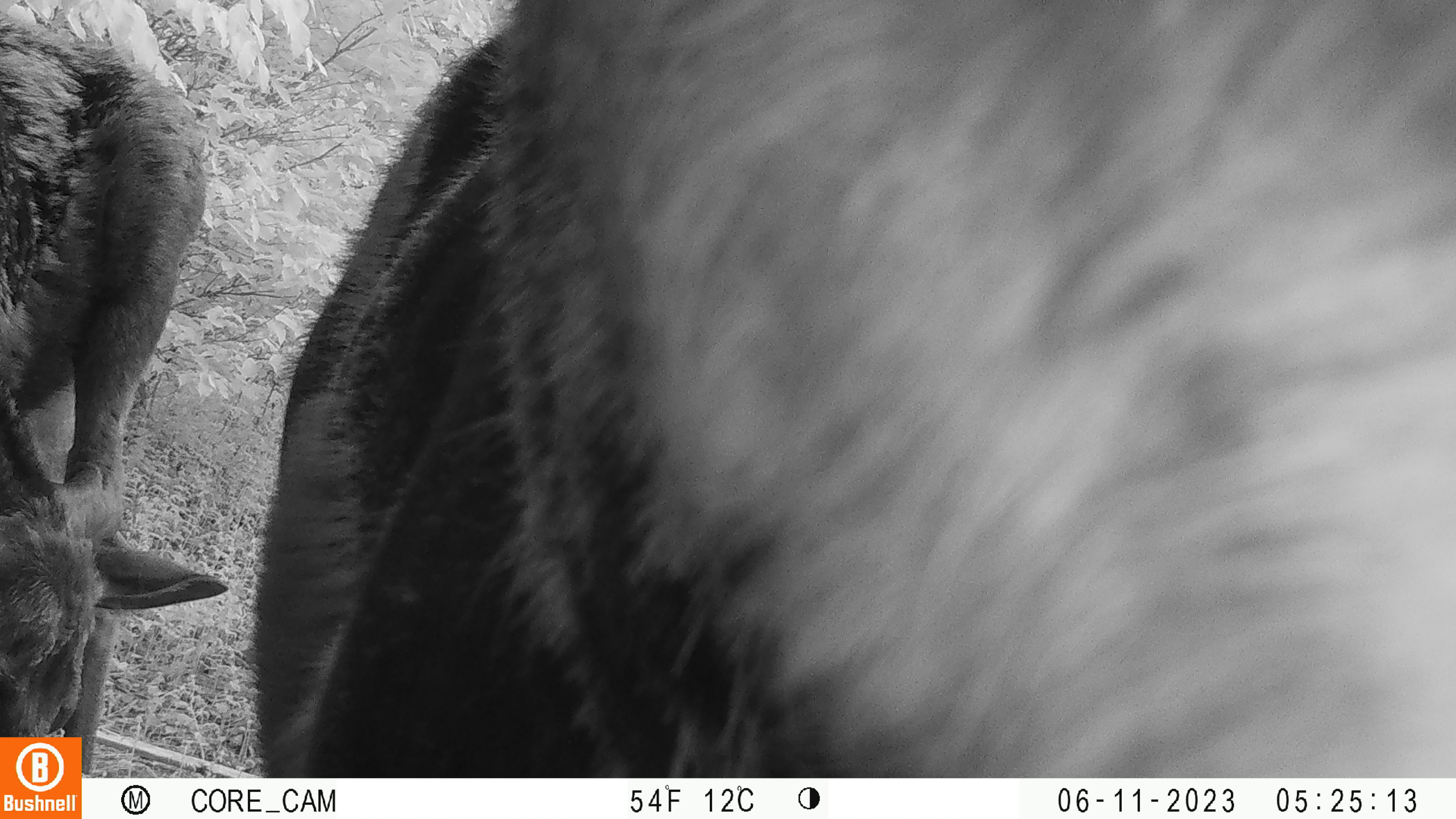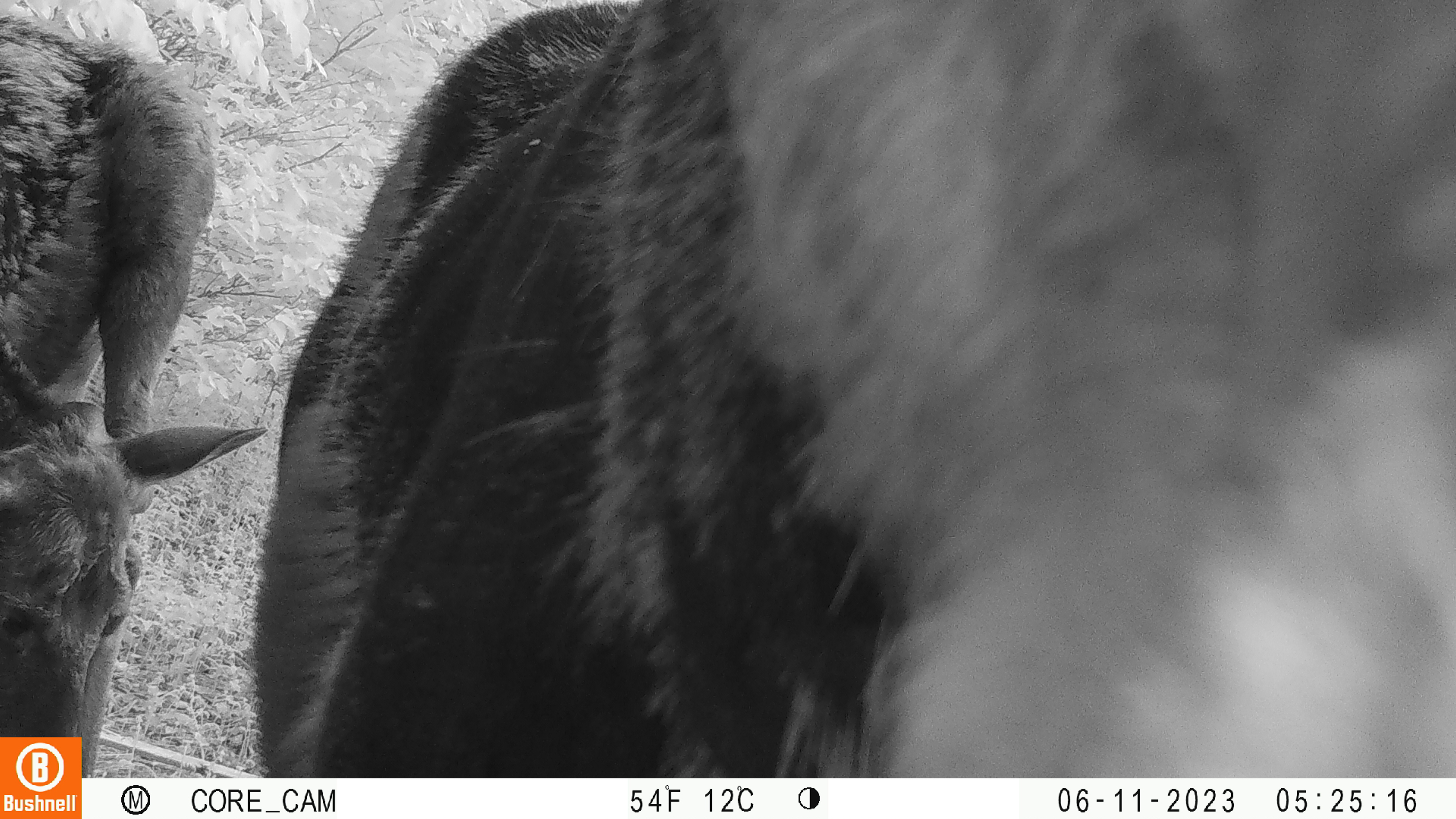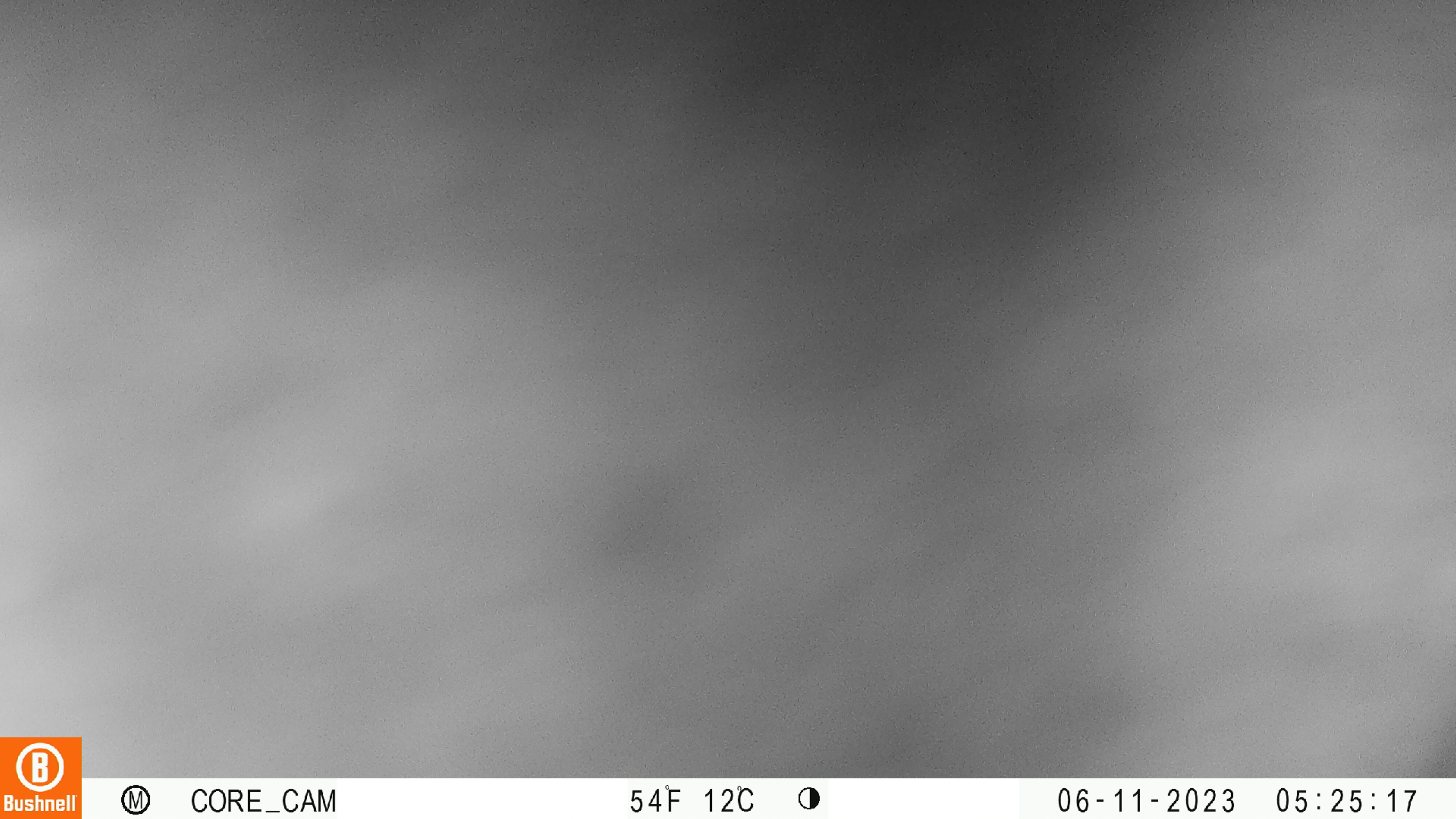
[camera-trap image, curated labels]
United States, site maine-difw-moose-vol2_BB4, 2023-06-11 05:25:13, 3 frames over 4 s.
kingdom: Animalia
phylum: Chordata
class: Mammalia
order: Artiodactyla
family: Cervidae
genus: Alces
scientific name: Alces alces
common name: moose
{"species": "moose (Alces alces)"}